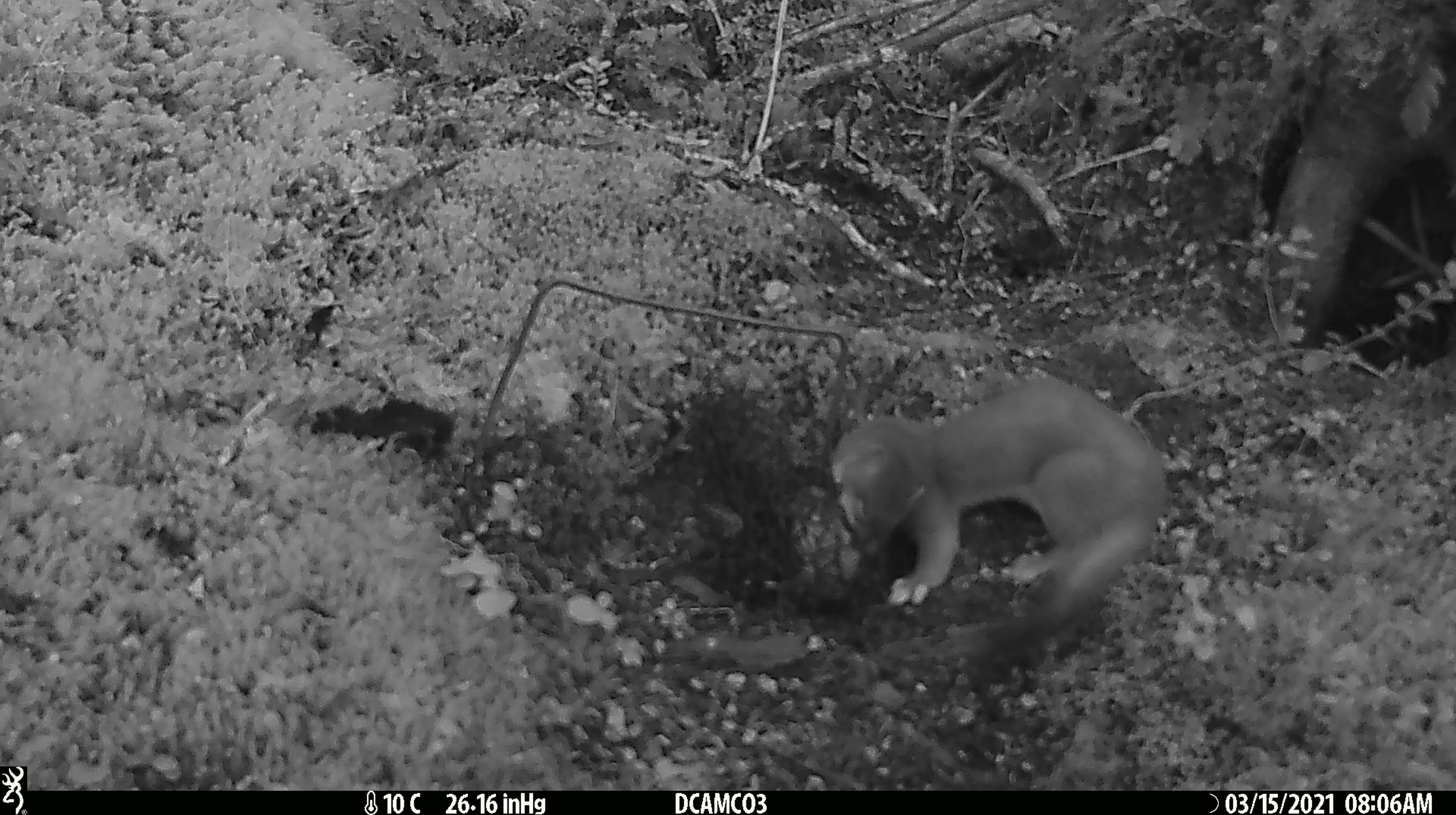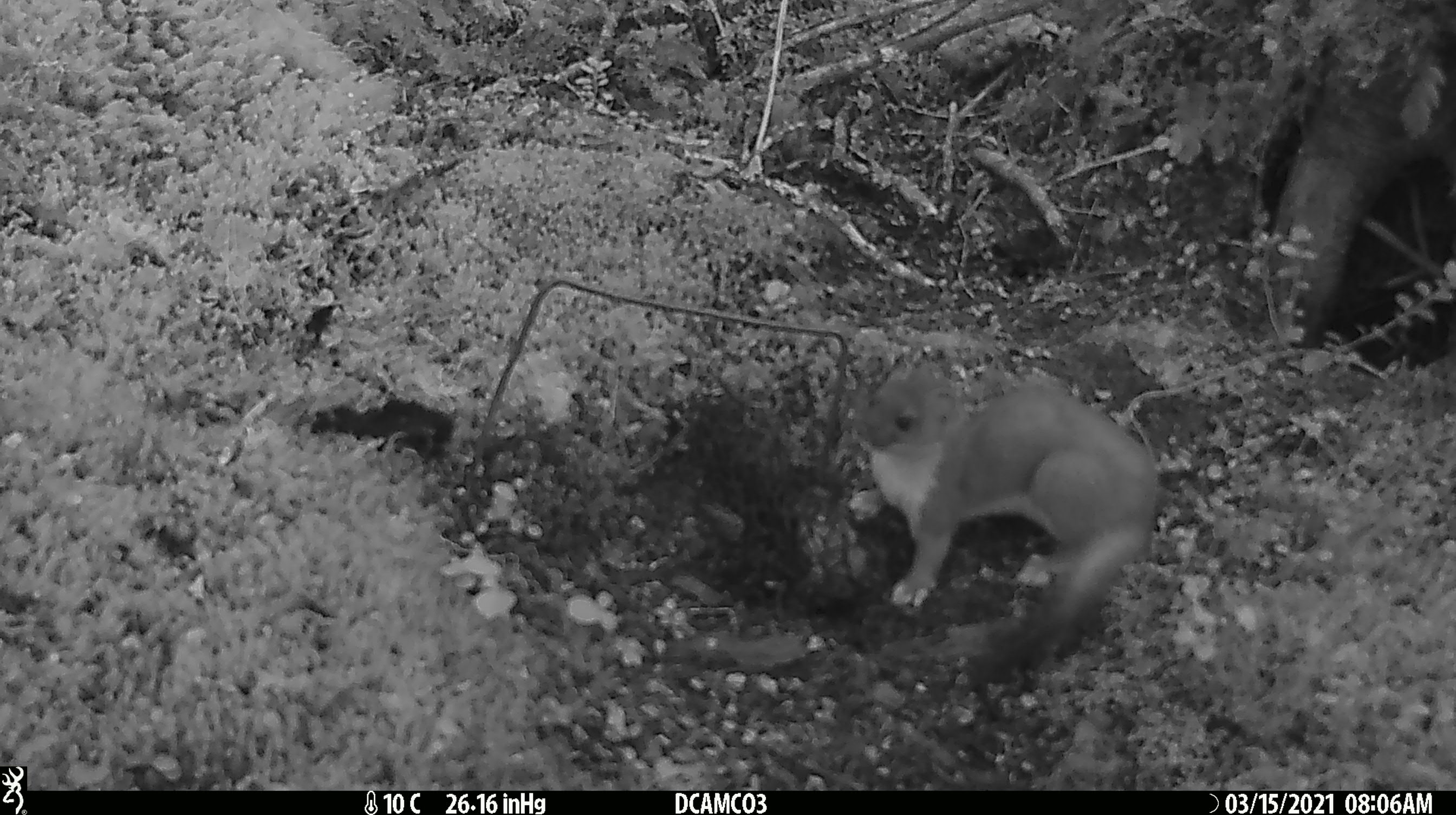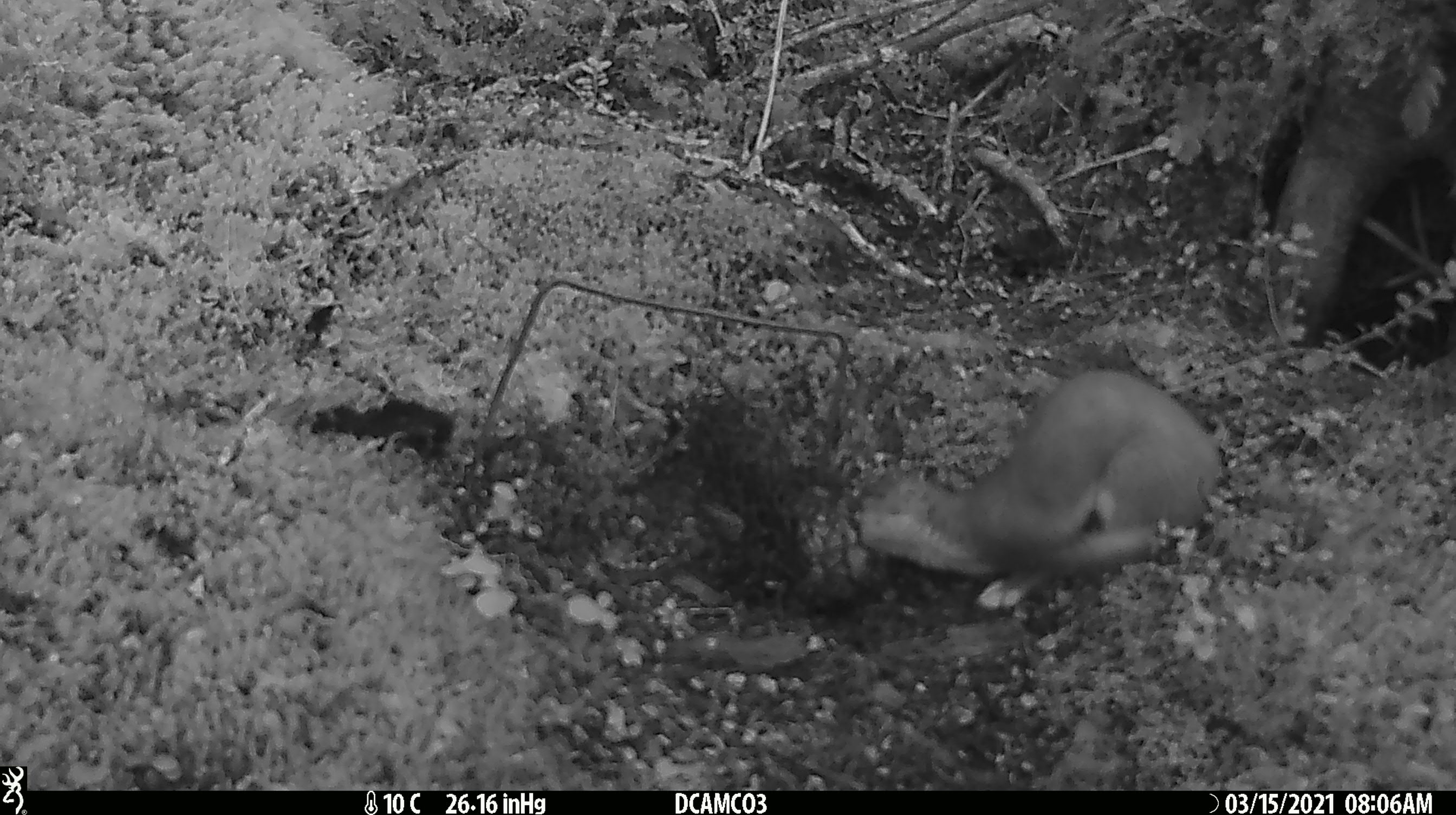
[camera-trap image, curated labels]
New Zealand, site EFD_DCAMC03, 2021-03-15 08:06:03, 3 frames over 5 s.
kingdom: Animalia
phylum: Chordata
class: Mammalia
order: Carnivora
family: Mustelidae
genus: Mustela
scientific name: Mustela erminea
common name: stoat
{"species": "stoat (Mustela erminea)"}